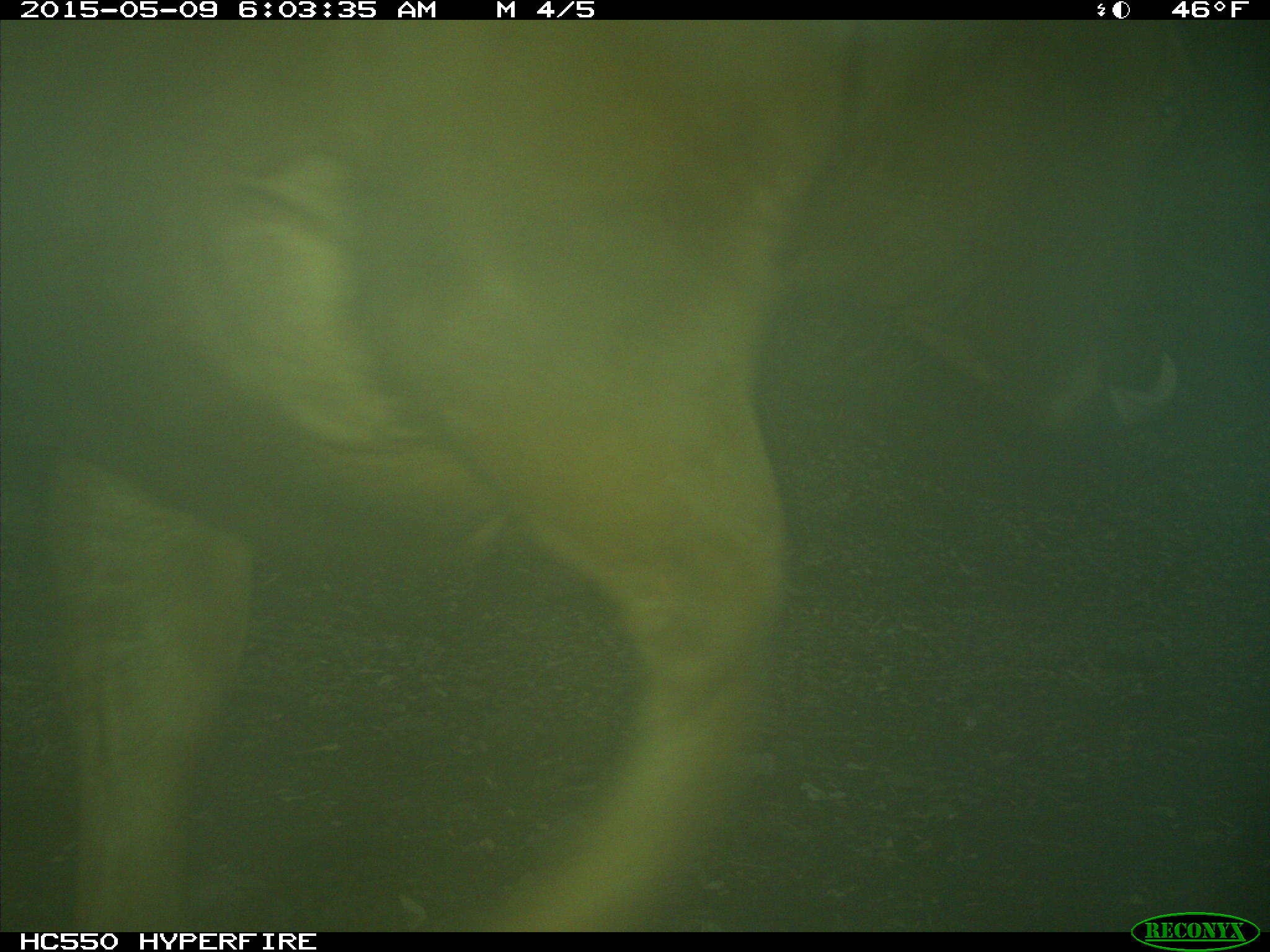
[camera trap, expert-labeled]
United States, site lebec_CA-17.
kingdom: Animalia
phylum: Chordata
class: Mammalia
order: Artiodactyla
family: Bovidae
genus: Bos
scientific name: Bos taurus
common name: domestic cow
Bos taurus (domestic cow).